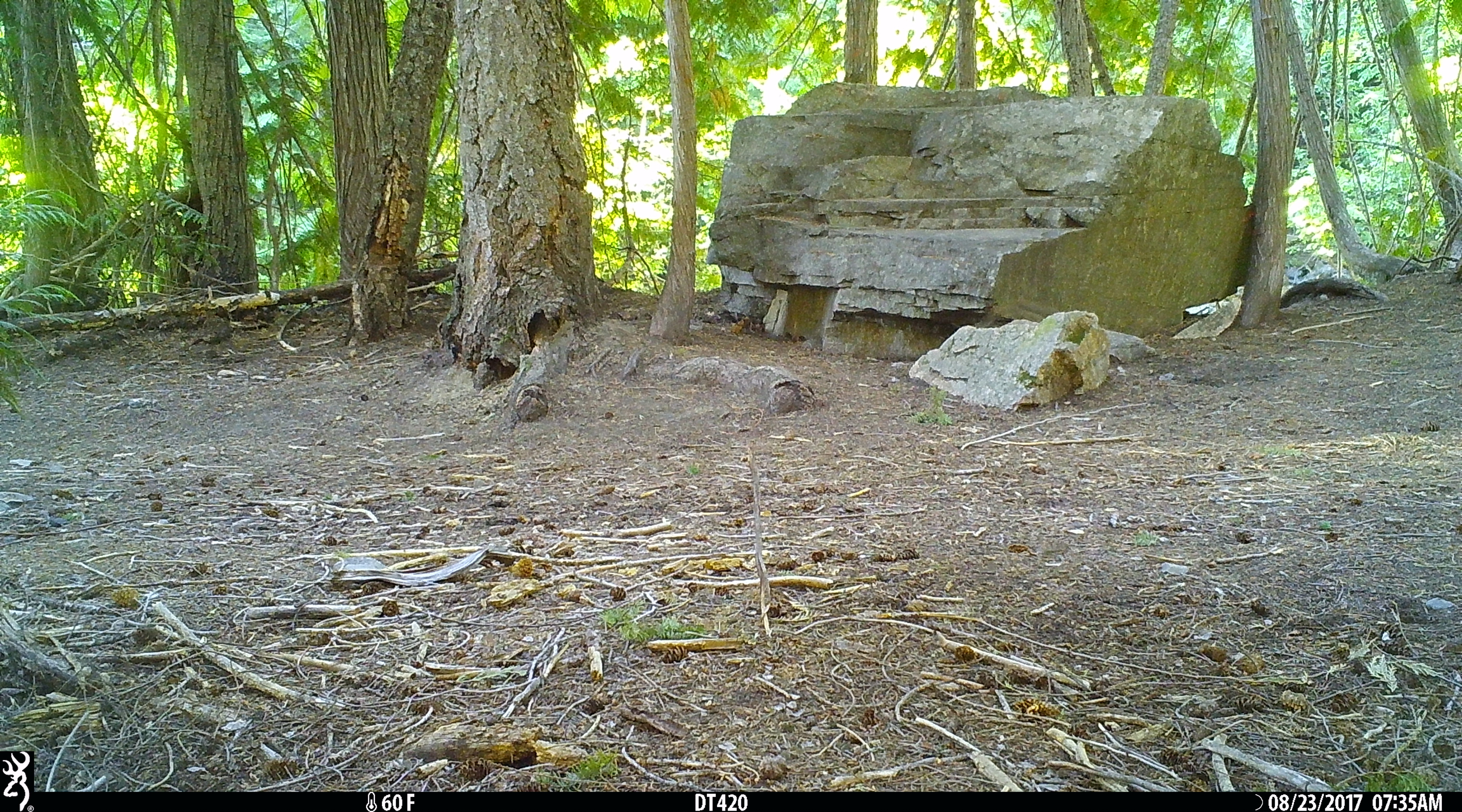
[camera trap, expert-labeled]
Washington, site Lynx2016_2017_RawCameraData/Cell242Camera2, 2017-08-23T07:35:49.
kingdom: Animalia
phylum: Chordata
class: Mammalia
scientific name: Mammalia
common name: small mammal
Small mammal (Mammalia). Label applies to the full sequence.